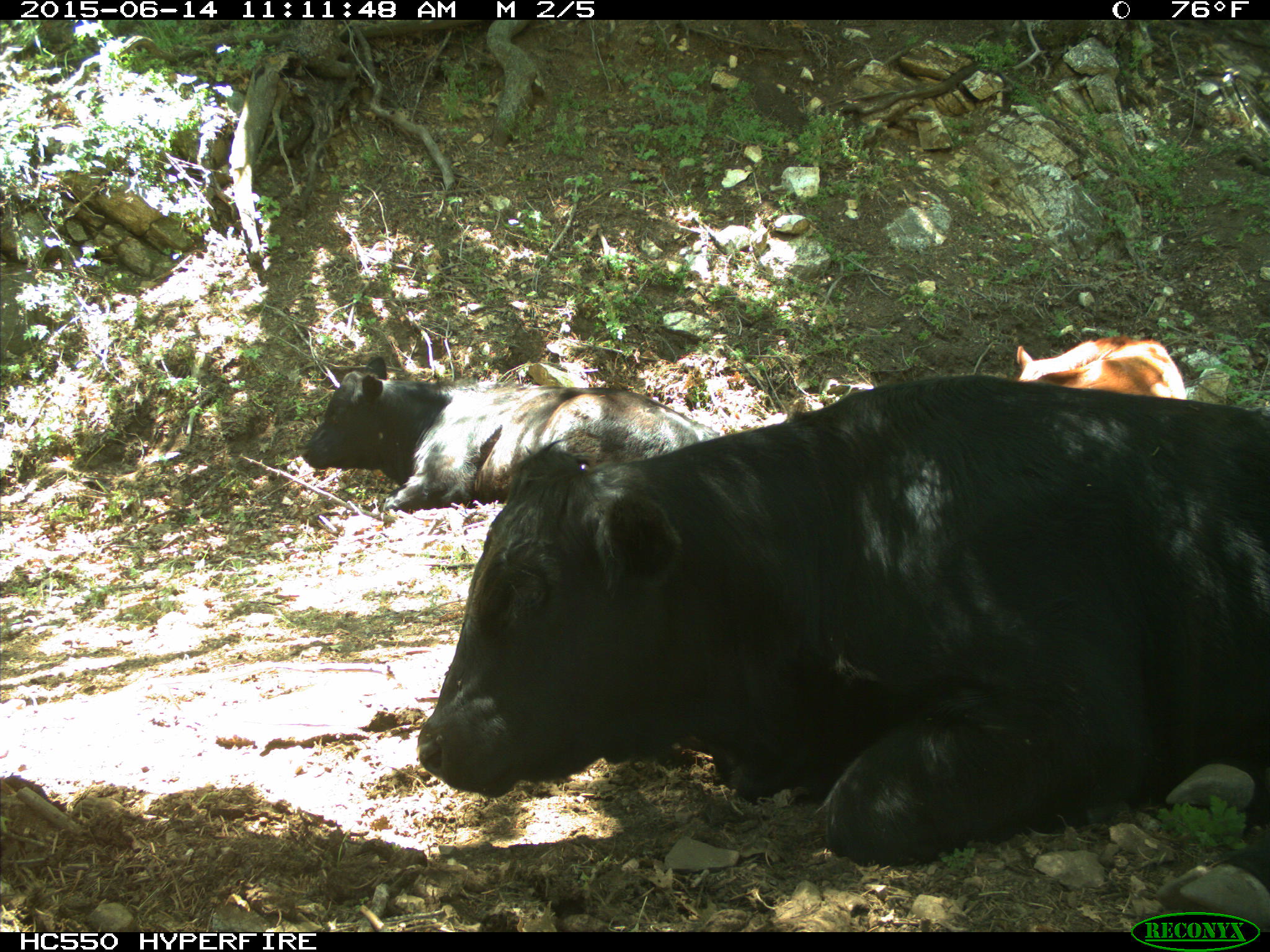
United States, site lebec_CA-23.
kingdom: Animalia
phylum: Chordata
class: Mammalia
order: Artiodactyla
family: Bovidae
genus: Bos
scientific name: Bos taurus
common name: domestic cow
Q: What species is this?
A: Bos taurus (domestic cow).